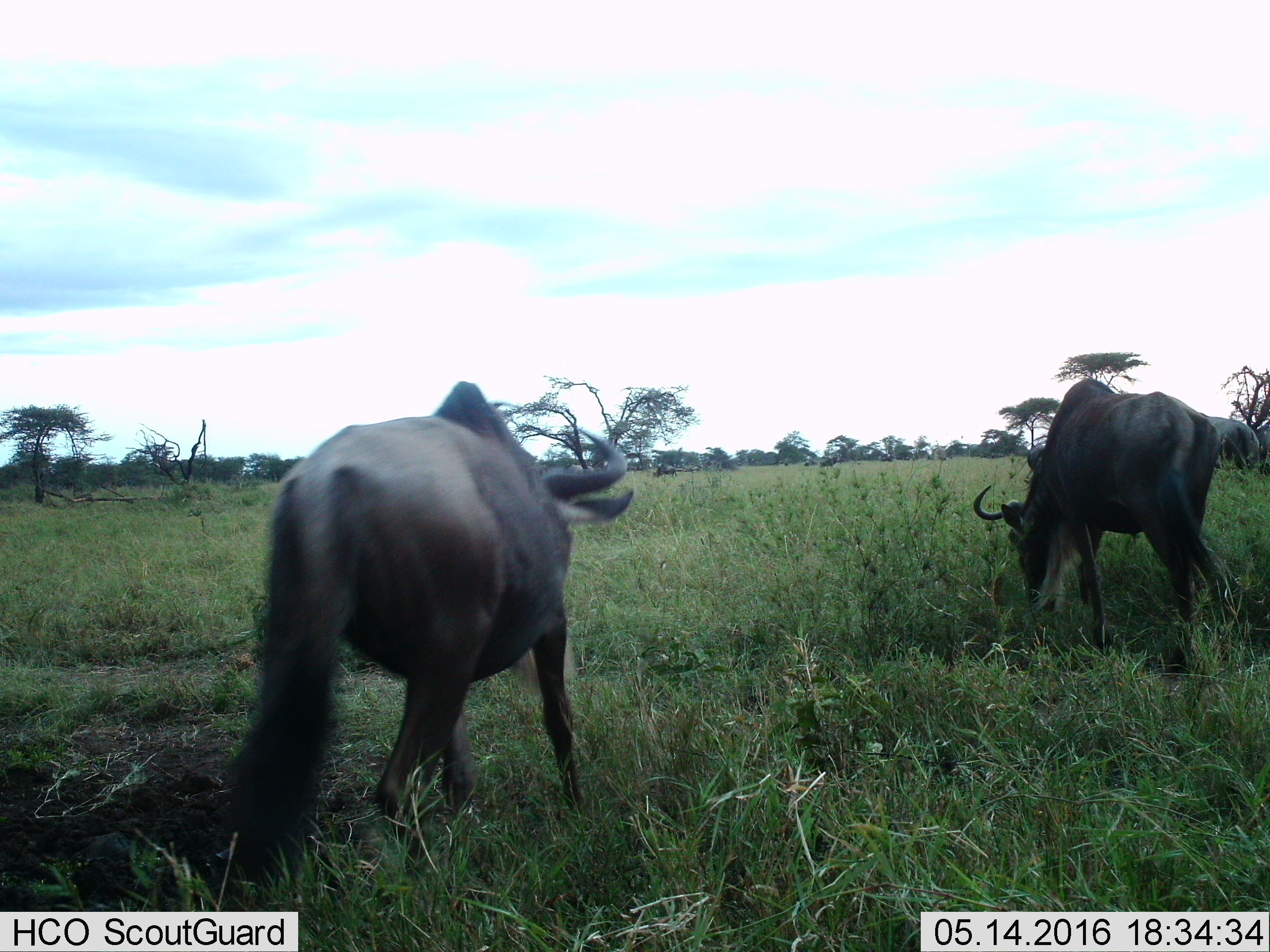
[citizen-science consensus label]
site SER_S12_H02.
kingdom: Animalia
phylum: Chordata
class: Mammalia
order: Artiodactyla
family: Bovidae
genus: Connochaetes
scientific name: Connochaetes taurinus taurinus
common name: blue wildebeest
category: wildebeestblue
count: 3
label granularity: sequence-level